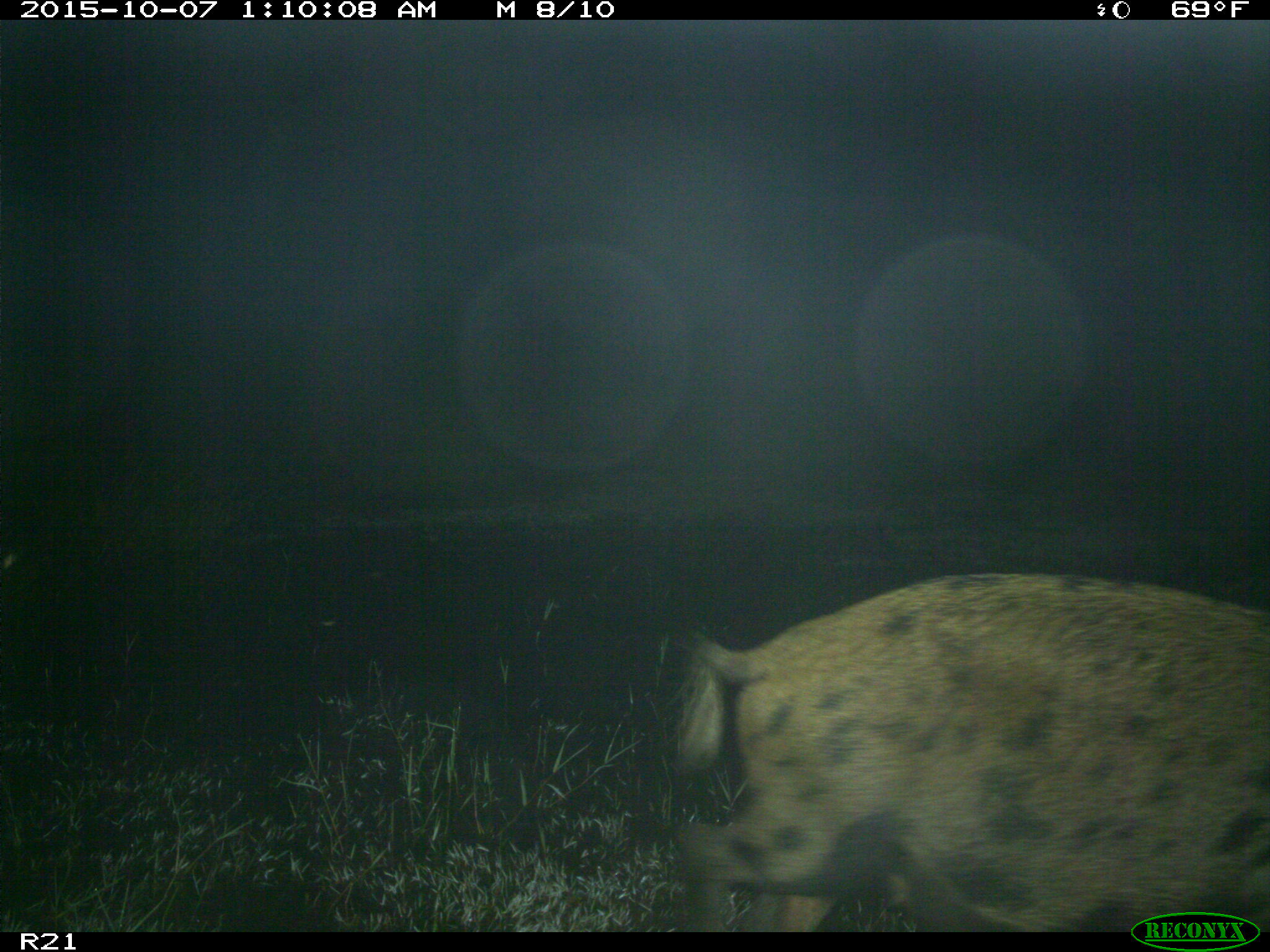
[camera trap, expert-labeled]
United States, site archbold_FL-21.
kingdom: Animalia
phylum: Chordata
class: Mammalia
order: Artiodactyla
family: Suidae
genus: Sus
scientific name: Sus scrofa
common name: wild boar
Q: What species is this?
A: Sus scrofa (wild boar).